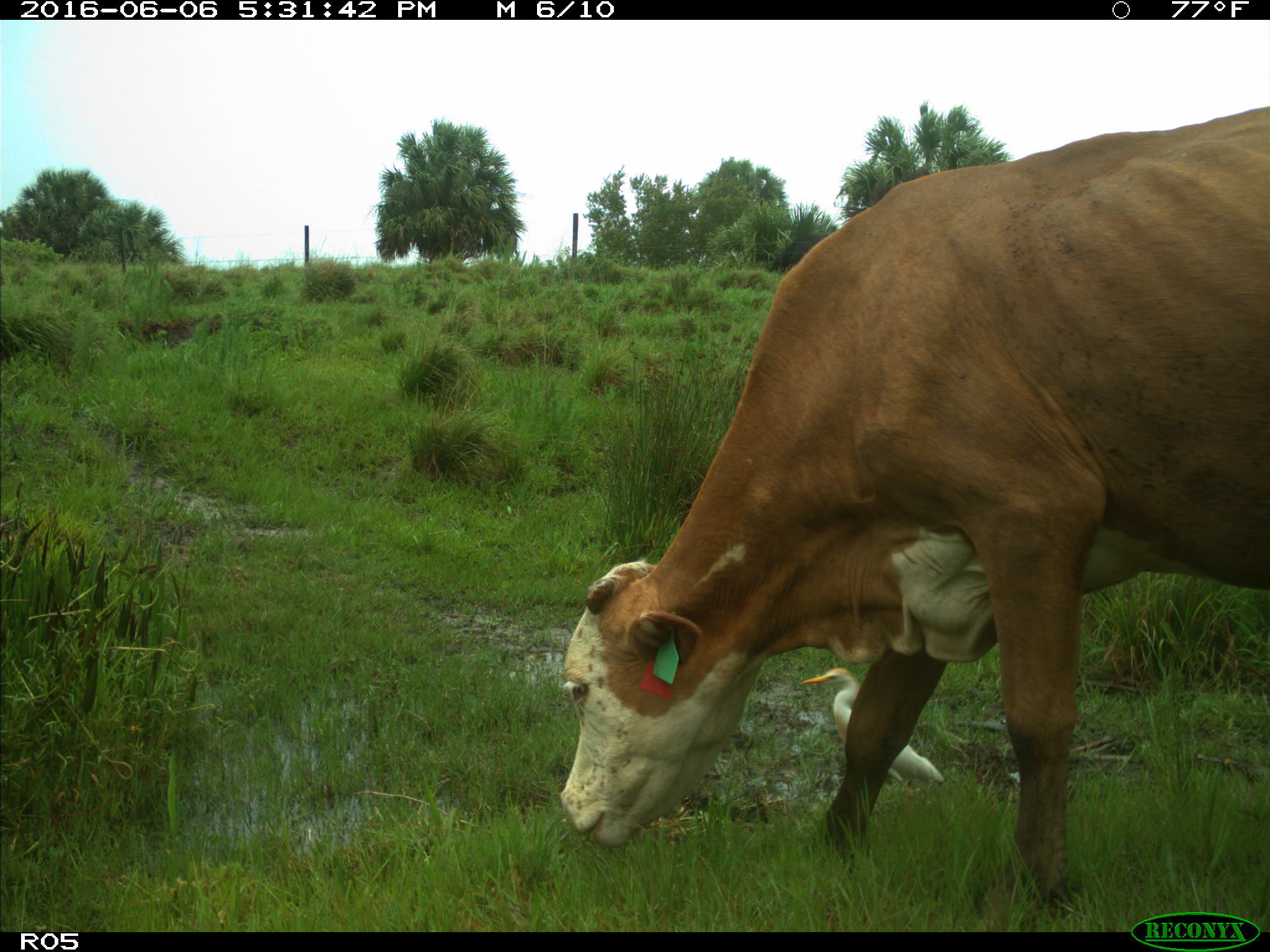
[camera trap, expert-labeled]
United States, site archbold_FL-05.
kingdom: Animalia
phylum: Chordata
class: Mammalia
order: Artiodactyla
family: Bovidae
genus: Bos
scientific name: Bos taurus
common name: domestic cow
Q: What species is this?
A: Bos taurus (domestic cow).